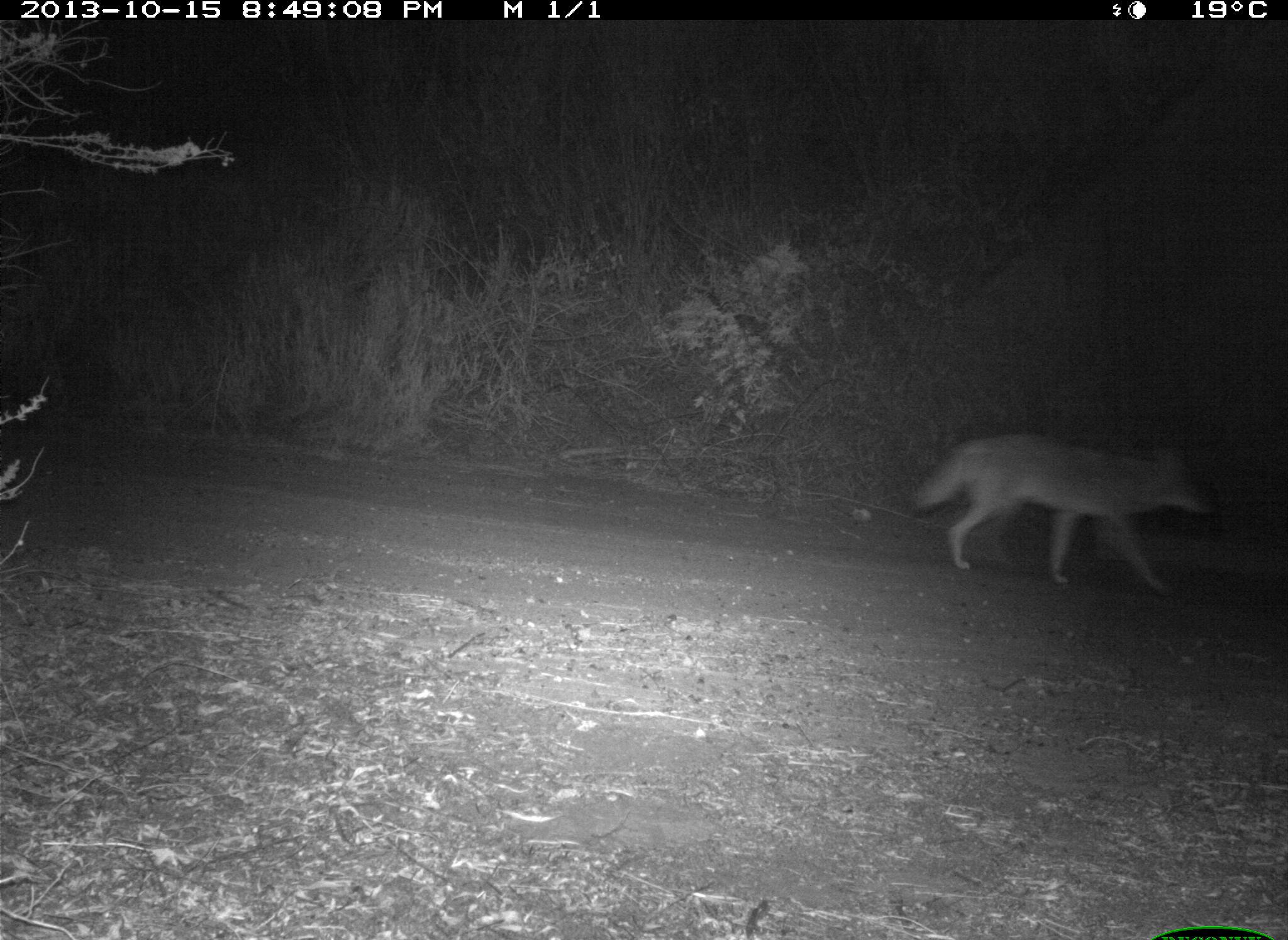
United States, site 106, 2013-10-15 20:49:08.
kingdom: Animalia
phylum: Chordata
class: Mammalia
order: Carnivora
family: Canidae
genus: Canis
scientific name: Canis latrans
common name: coyote